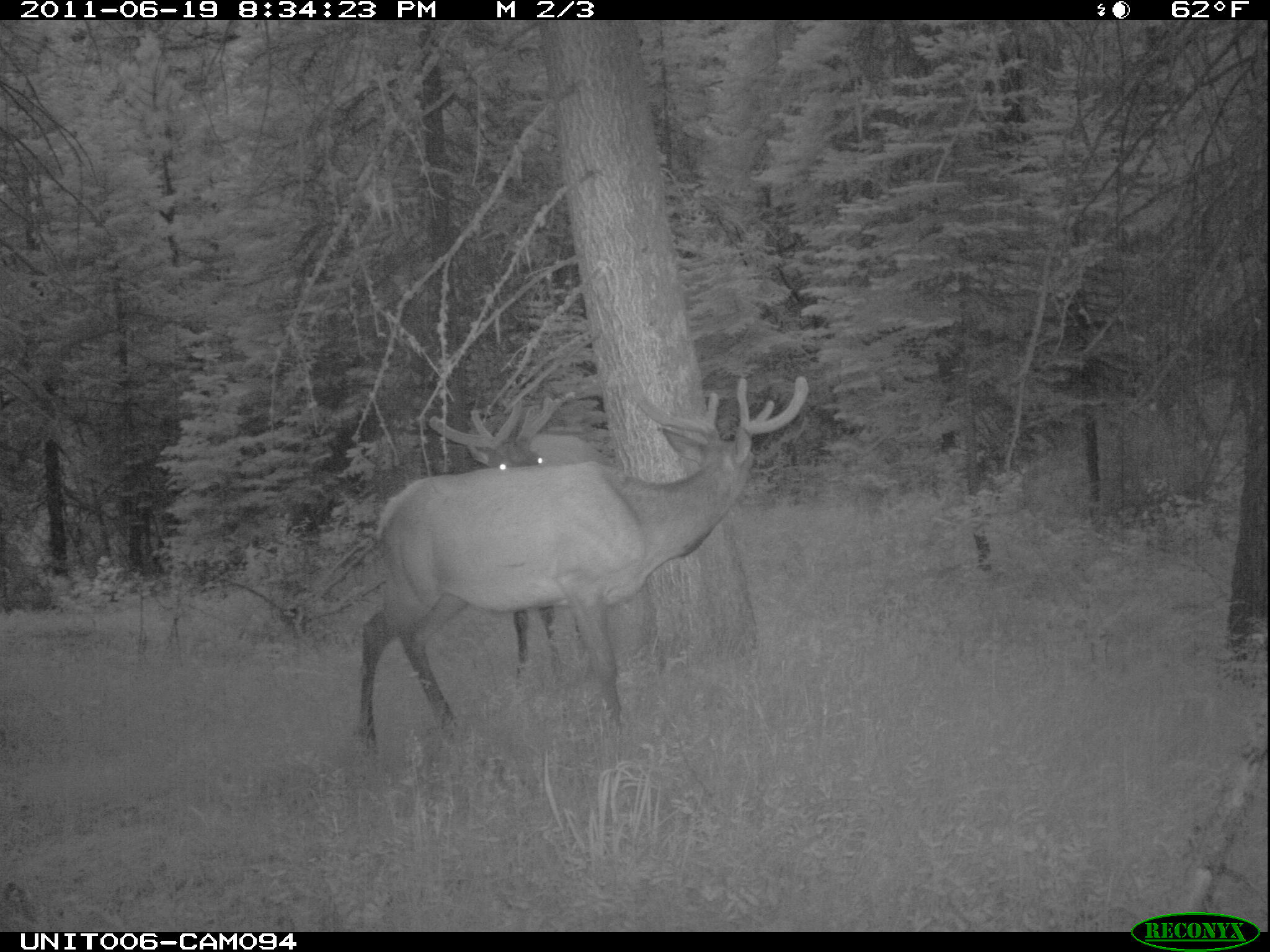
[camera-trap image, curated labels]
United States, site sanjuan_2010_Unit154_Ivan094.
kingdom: Animalia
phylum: Chordata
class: Mammalia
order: Artiodactyla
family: Cervidae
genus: Cervus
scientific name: Cervus elaphus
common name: red deer